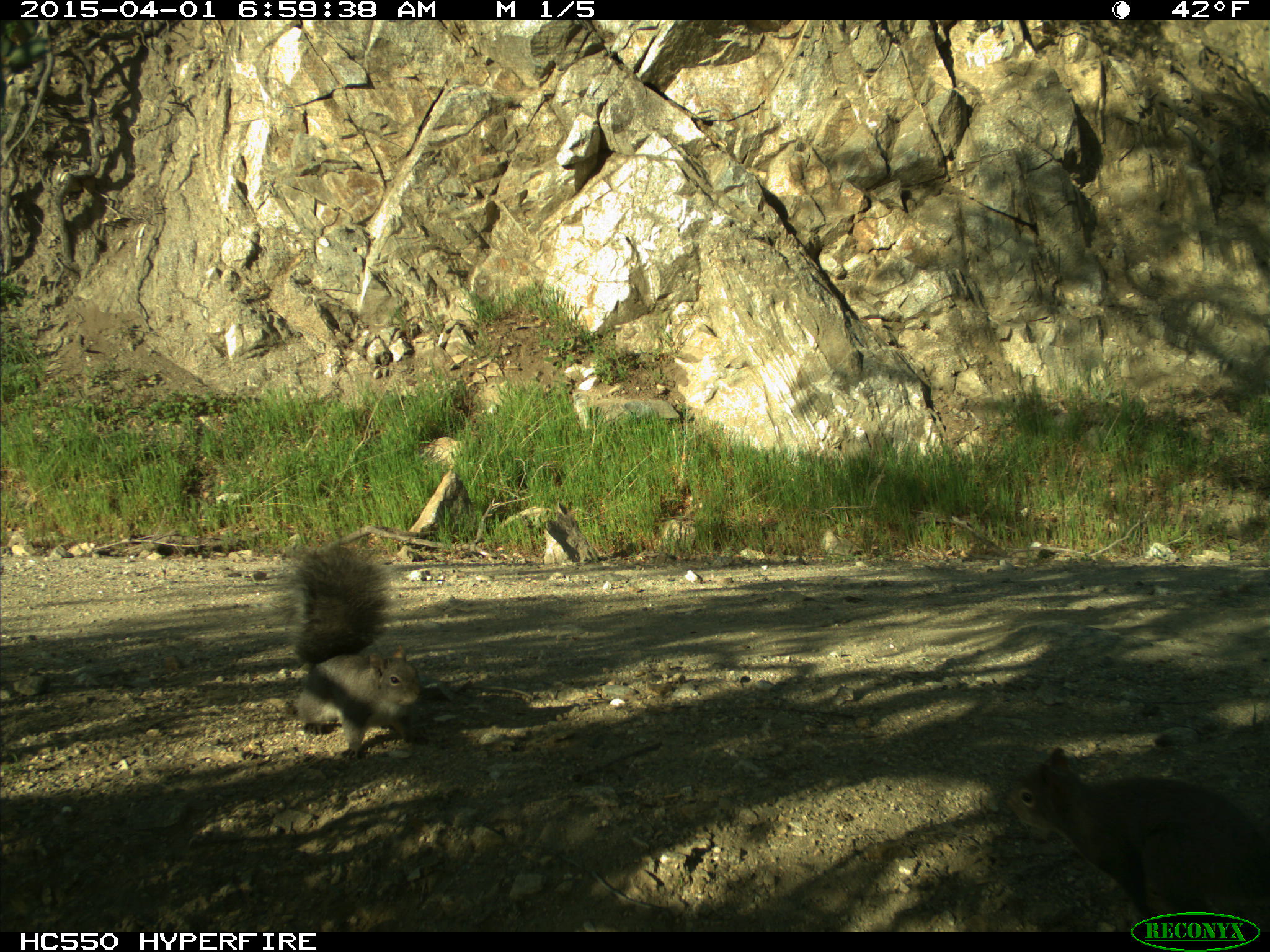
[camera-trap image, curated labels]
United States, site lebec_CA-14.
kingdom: Animalia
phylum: Chordata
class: Mammalia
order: Rodentia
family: Sciuridae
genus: Sciurus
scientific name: Sciurus carolinensis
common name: eastern gray squirrel